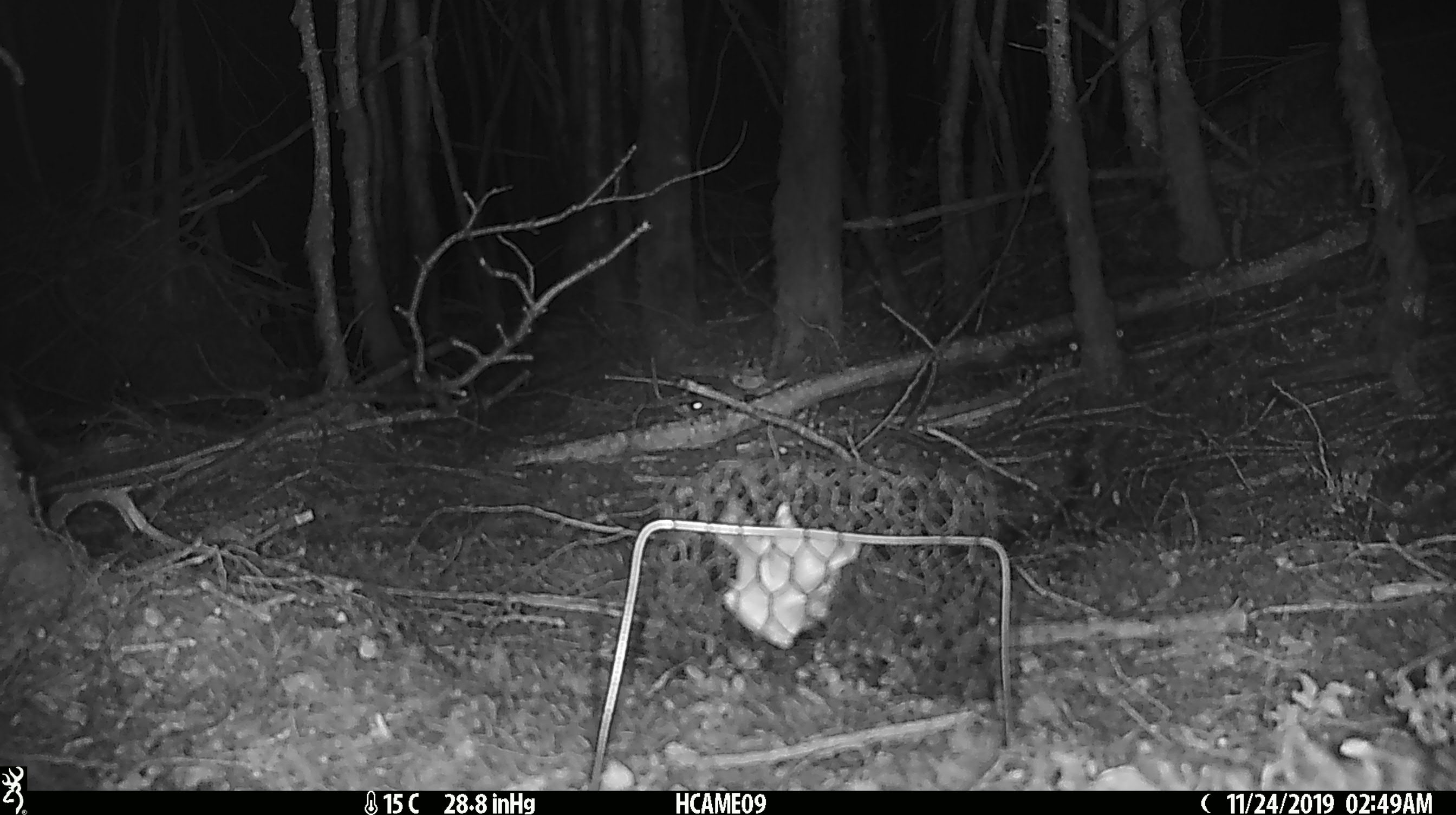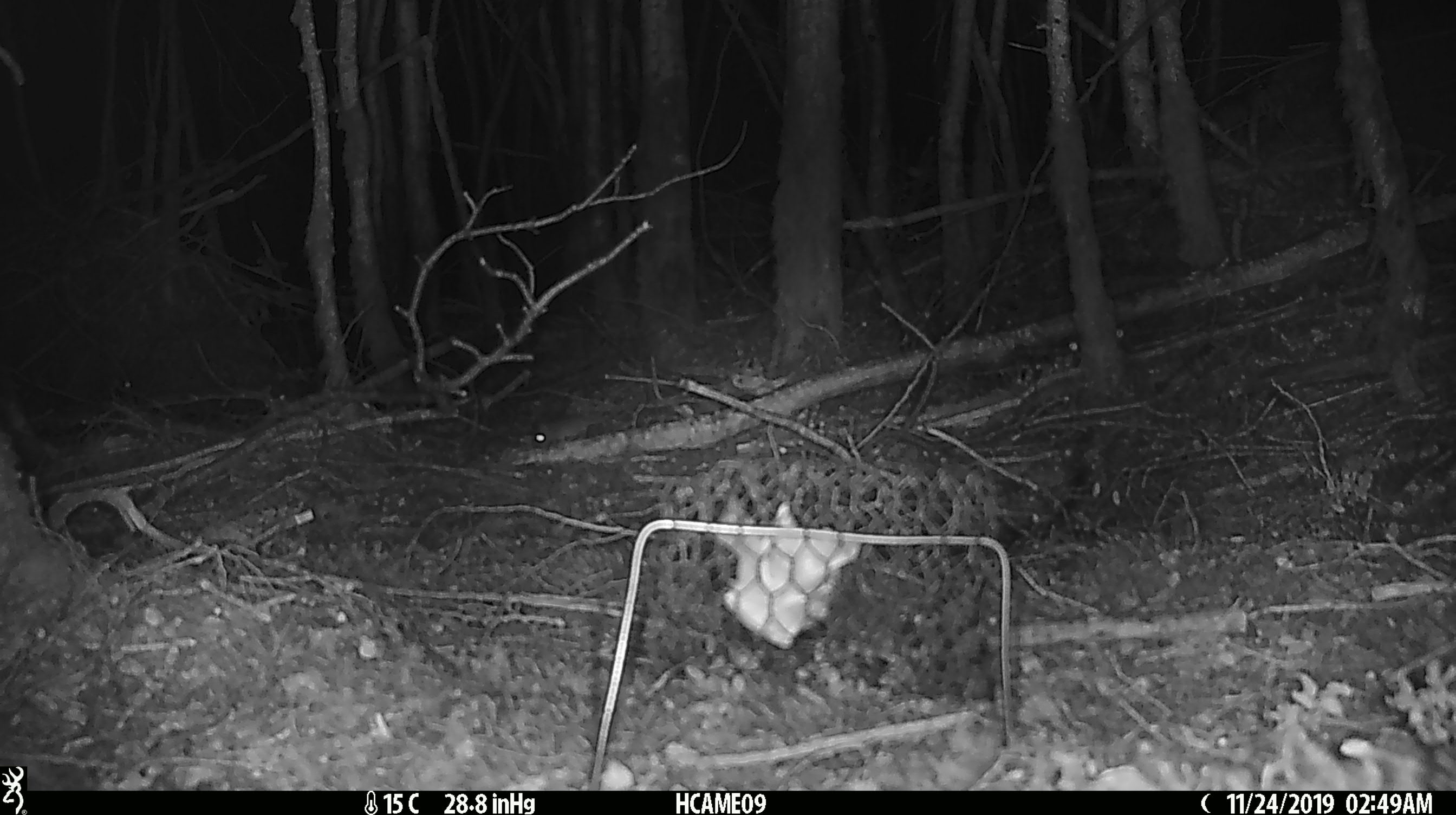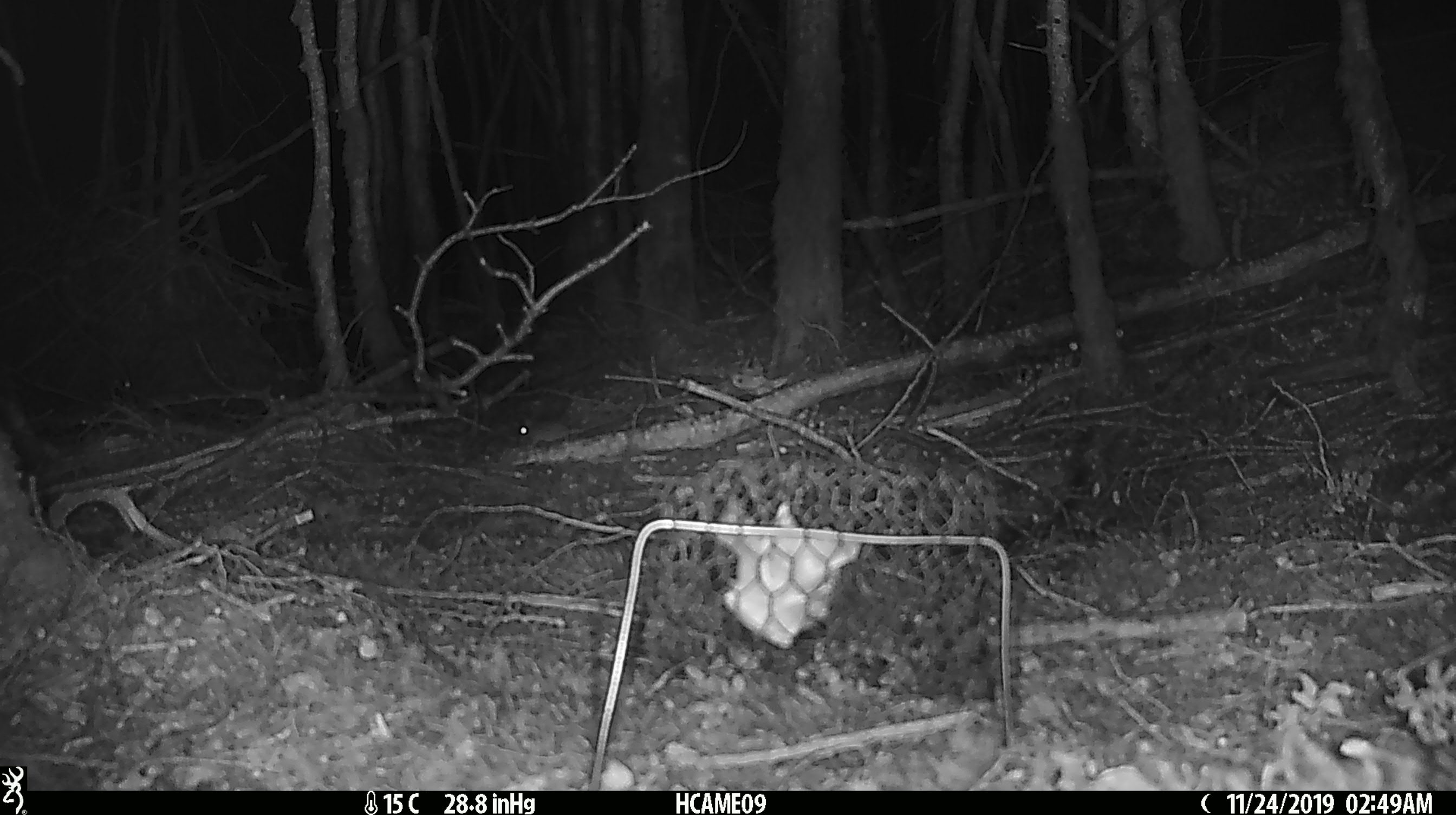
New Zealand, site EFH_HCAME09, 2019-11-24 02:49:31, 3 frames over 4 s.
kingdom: Animalia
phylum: Chordata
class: Mammalia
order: Rodentia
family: Muridae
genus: Mus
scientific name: Mus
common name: mouse